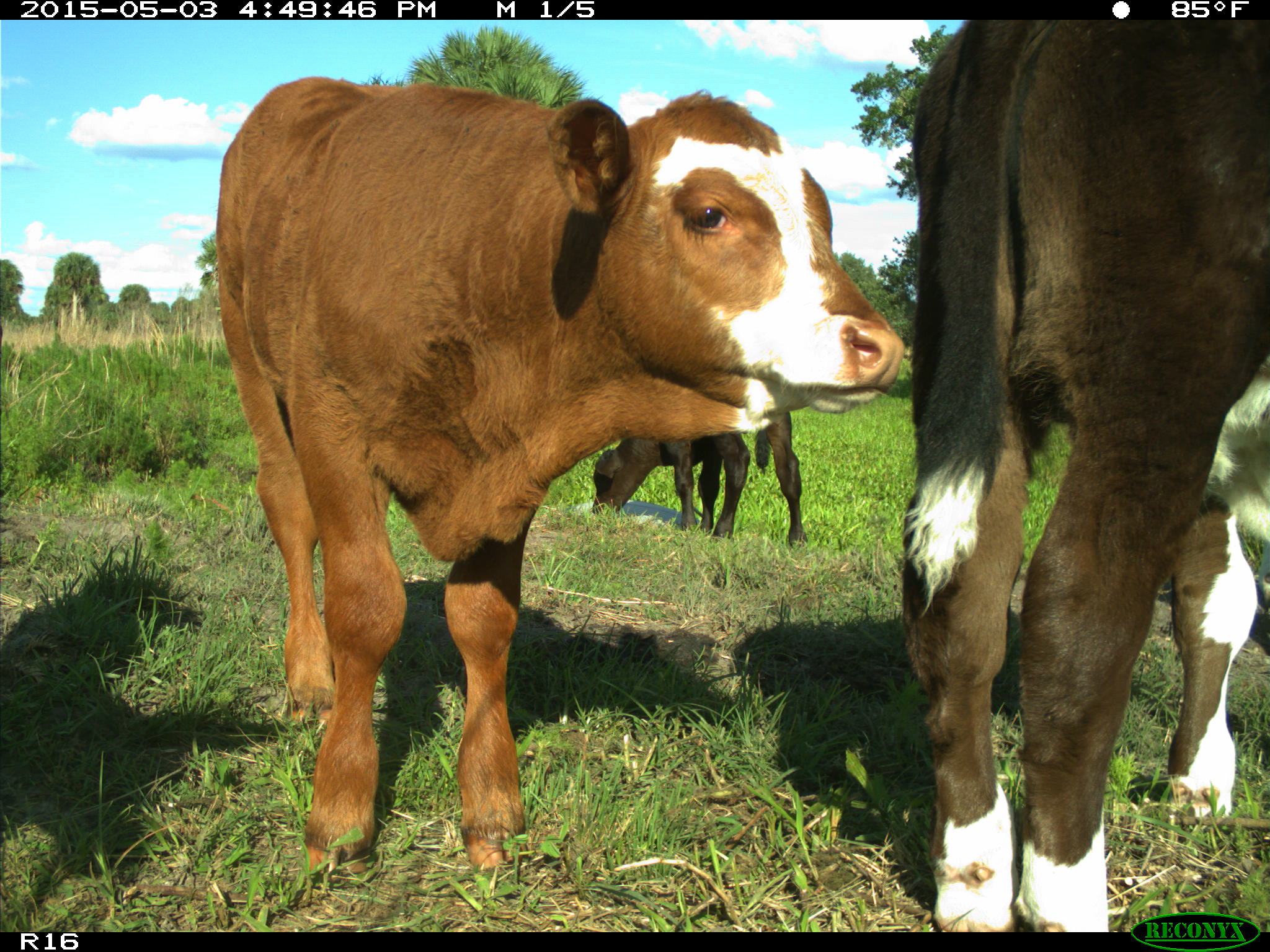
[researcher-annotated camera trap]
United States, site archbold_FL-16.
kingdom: Animalia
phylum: Chordata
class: Mammalia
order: Artiodactyla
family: Bovidae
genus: Bos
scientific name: Bos taurus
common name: domestic cow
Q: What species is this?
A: Bos taurus (domestic cow).